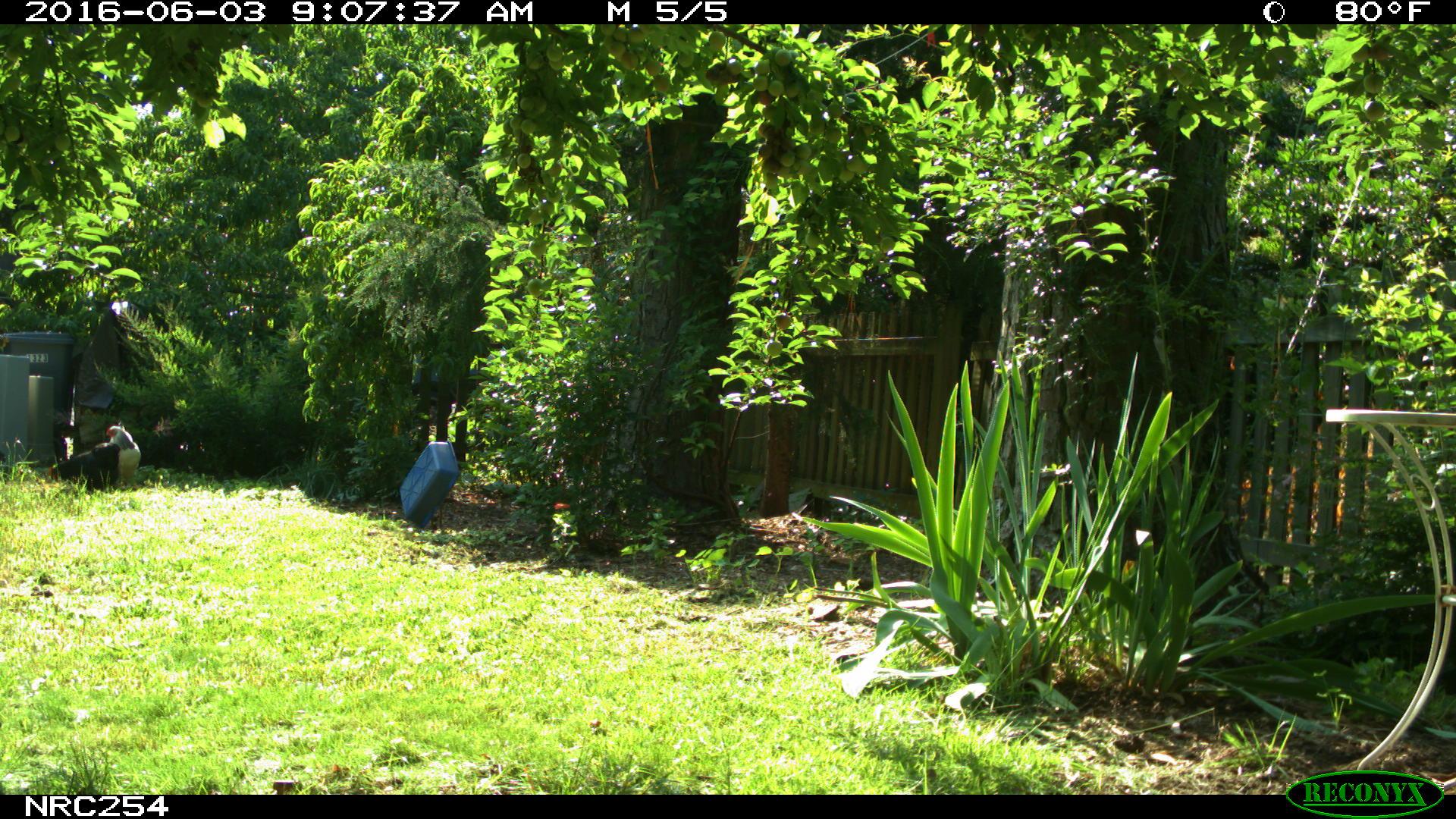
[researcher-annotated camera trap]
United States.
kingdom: Animalia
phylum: Chordata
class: Aves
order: Galliformes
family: Phasianidae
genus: Gallus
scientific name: Gallus gallus domesticus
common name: domestic chicken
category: Chicken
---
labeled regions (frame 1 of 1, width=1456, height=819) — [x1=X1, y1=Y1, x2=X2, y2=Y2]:
Chicken: [x1=50, y1=429, x2=119, y2=491]; [x1=106, y1=417, x2=138, y2=479]